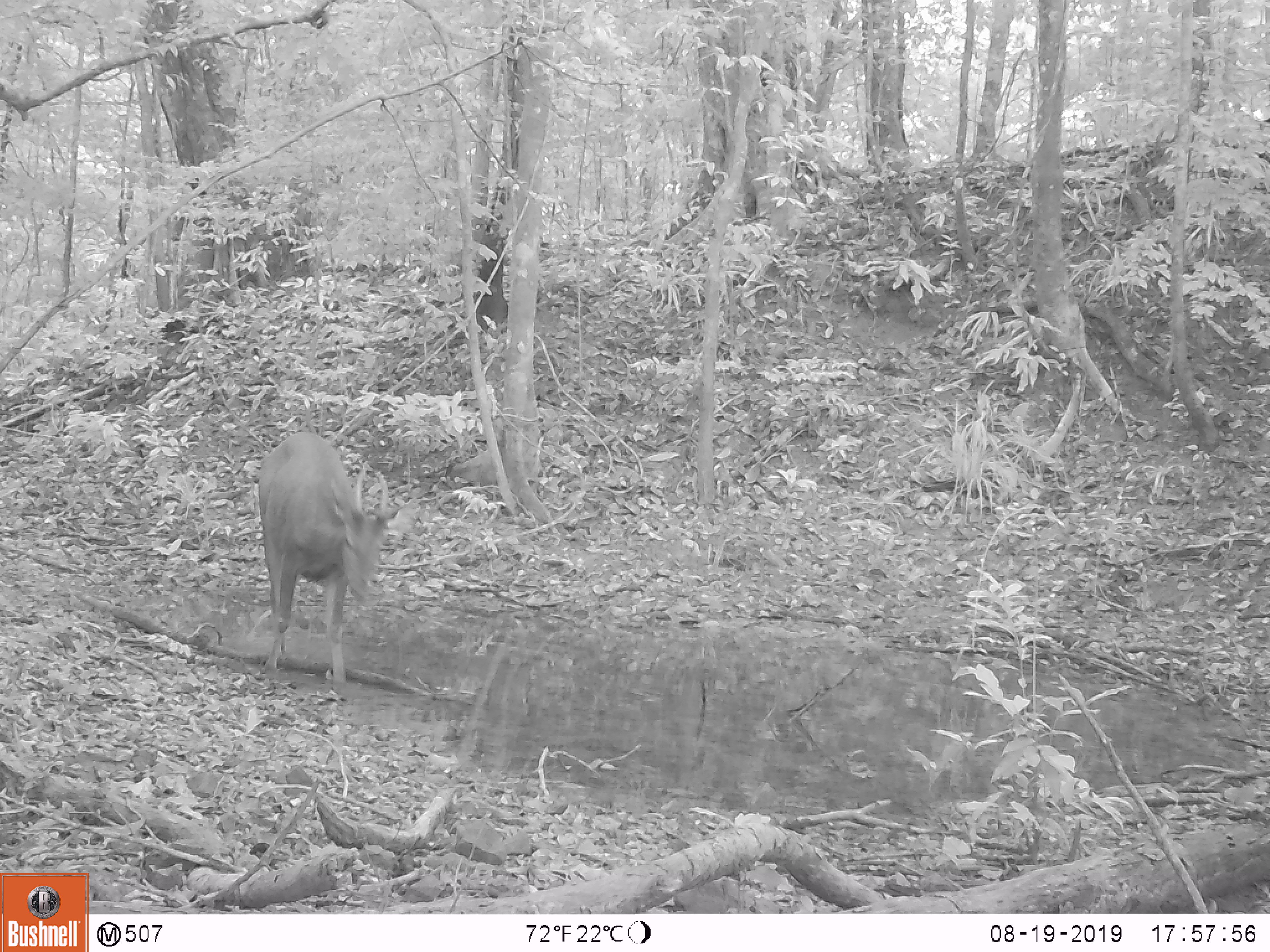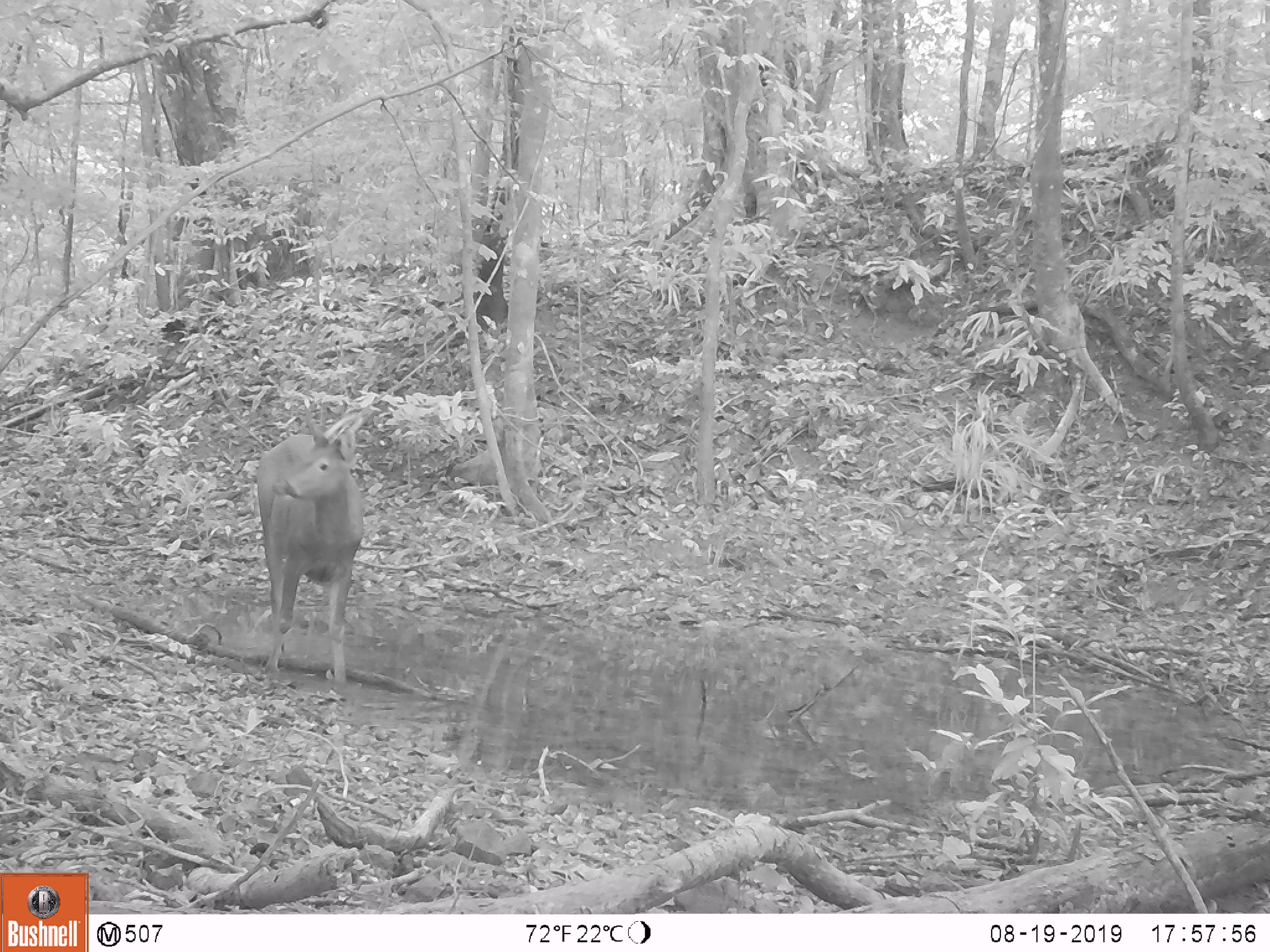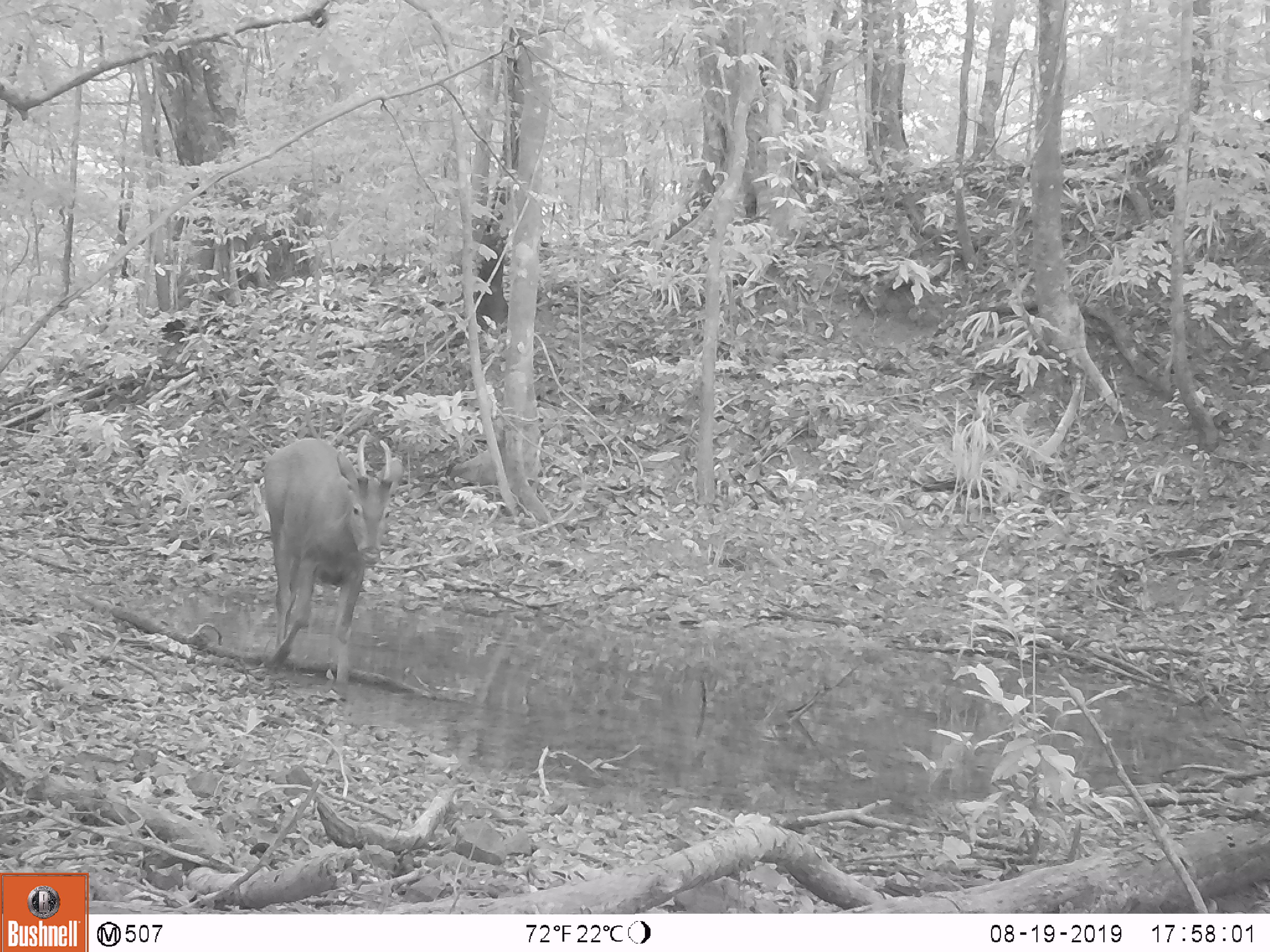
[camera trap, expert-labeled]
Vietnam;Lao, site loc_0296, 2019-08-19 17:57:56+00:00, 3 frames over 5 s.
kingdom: Animalia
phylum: Chordata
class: Mammalia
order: Artiodactyla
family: Cervidae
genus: Rusa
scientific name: Rusa unicolor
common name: sambar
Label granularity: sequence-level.